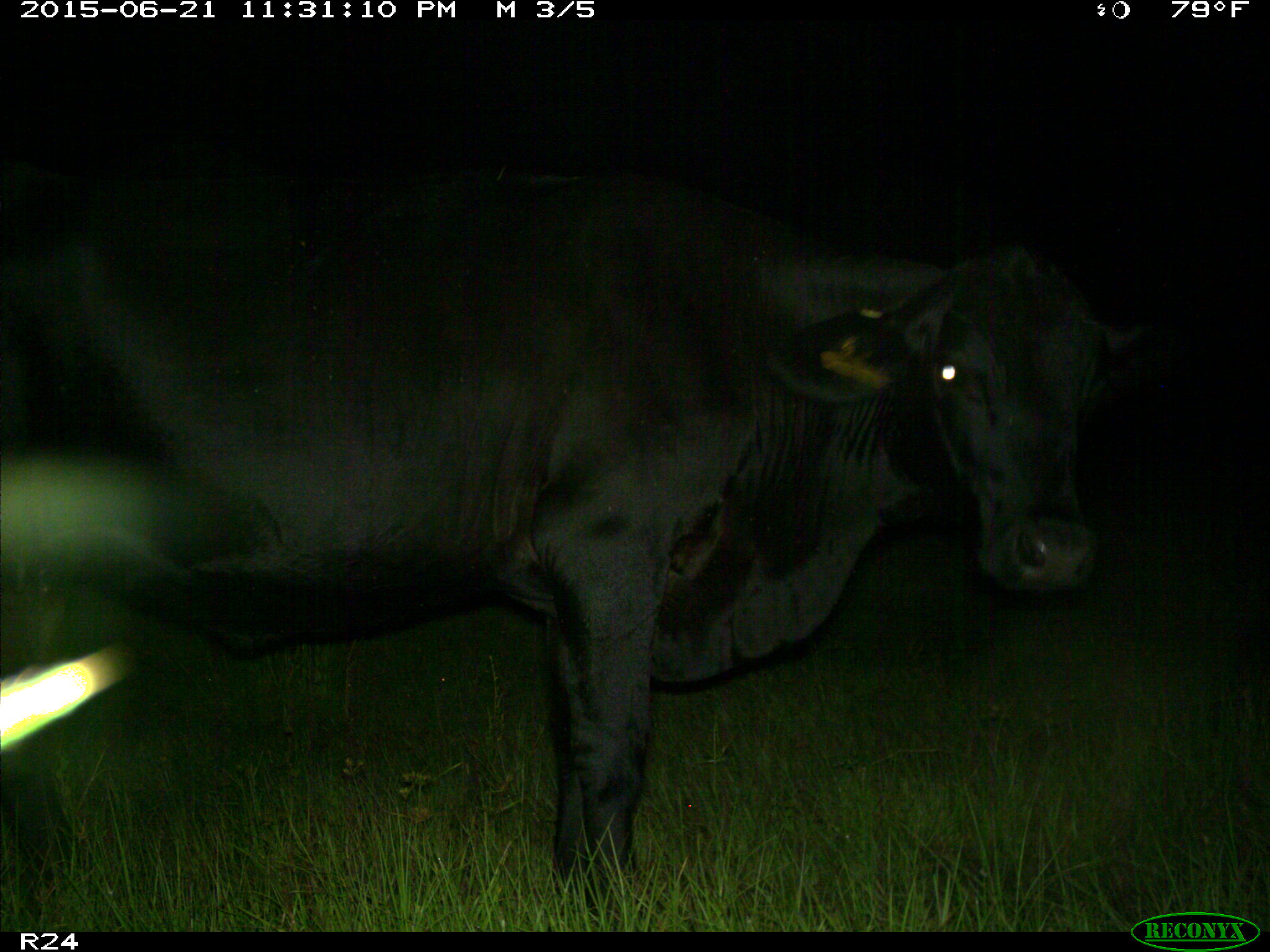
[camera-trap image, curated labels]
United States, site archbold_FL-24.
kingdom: Animalia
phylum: Chordata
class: Mammalia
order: Artiodactyla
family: Bovidae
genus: Bos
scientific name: Bos taurus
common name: domestic cow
Bos taurus (domestic cow).